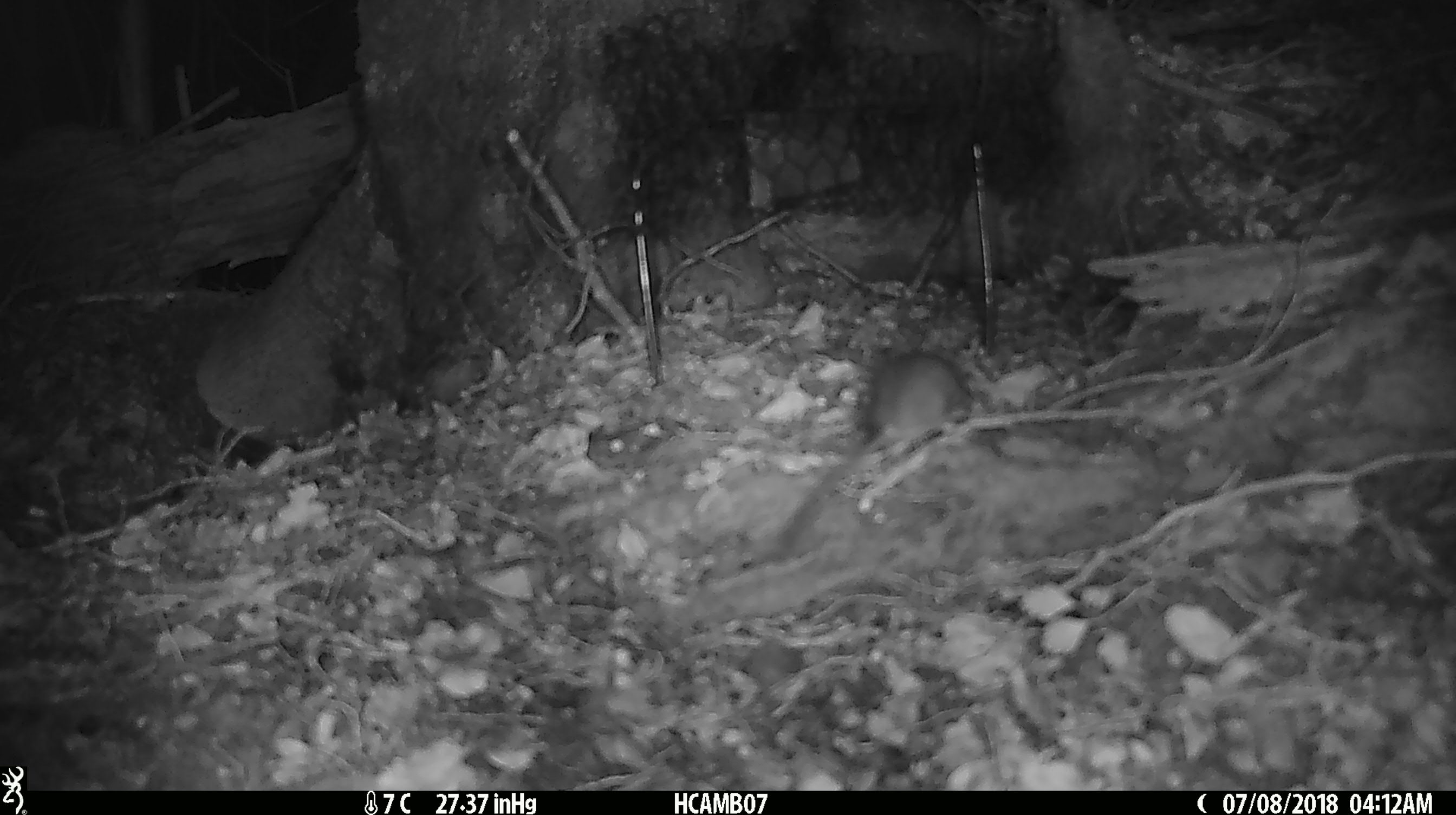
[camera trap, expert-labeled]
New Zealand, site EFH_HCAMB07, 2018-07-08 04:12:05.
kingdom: Animalia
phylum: Chordata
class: Mammalia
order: Rodentia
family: Muridae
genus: Mus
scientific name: Mus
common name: mouse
Mouse (Mus).